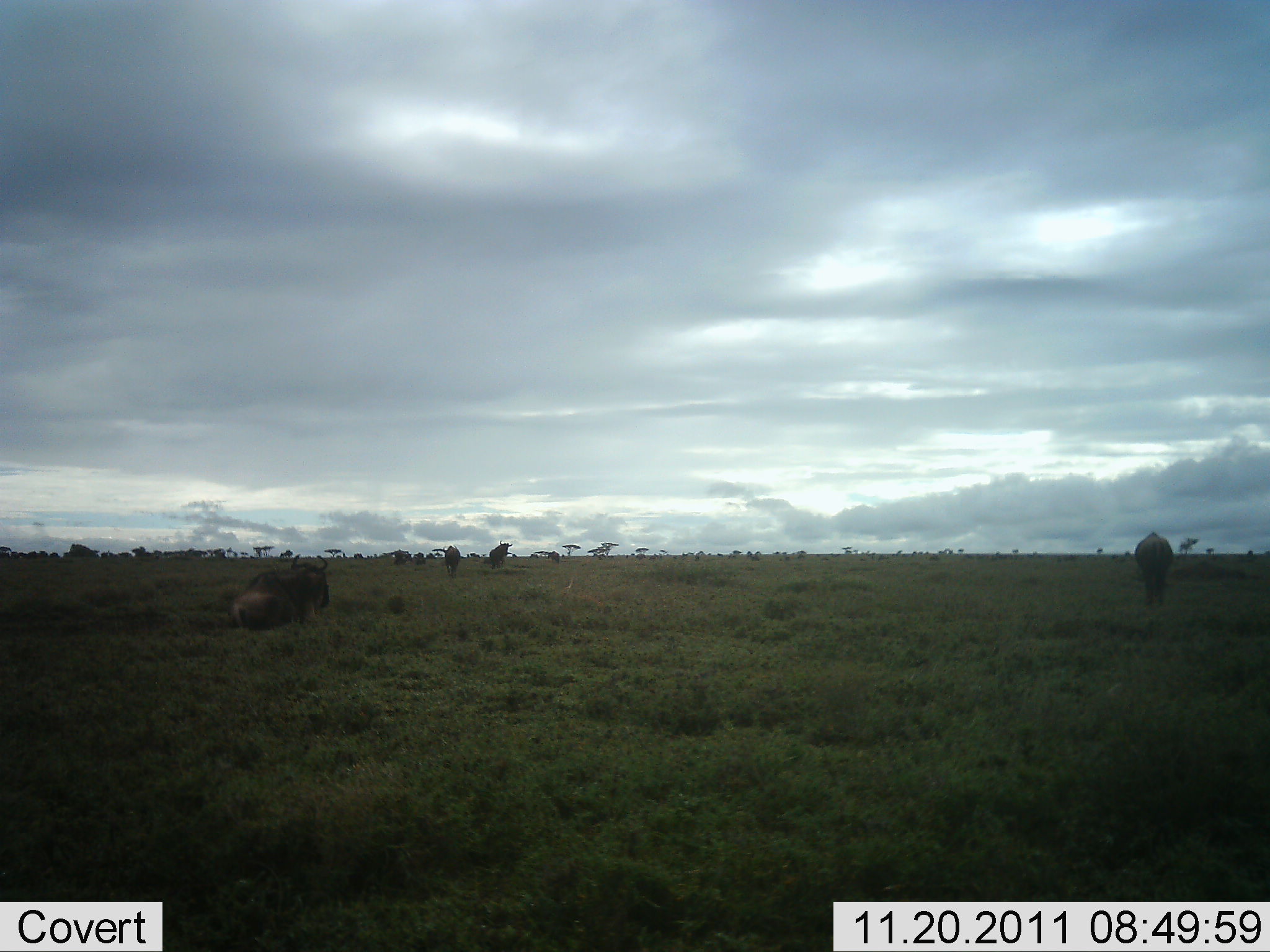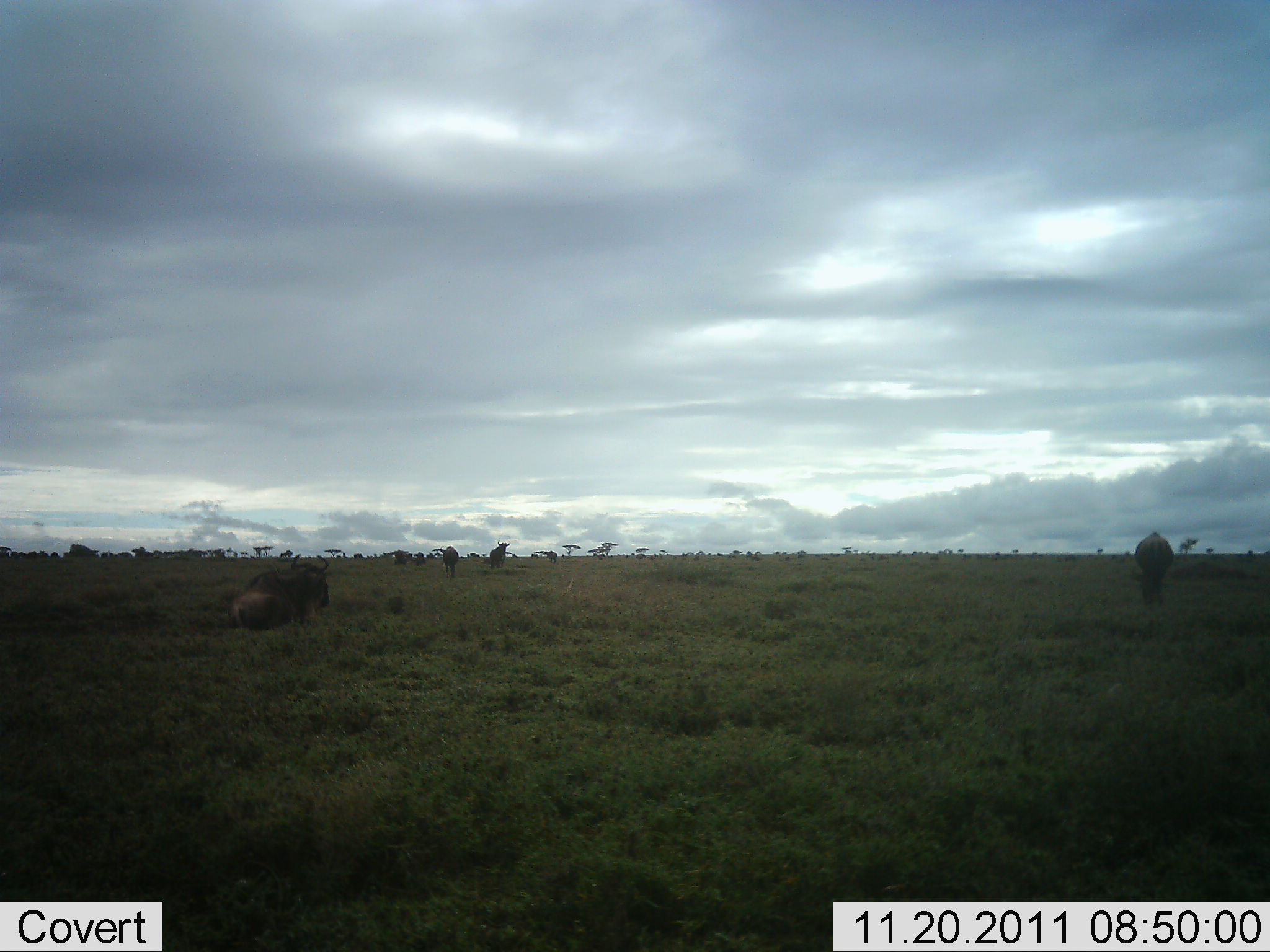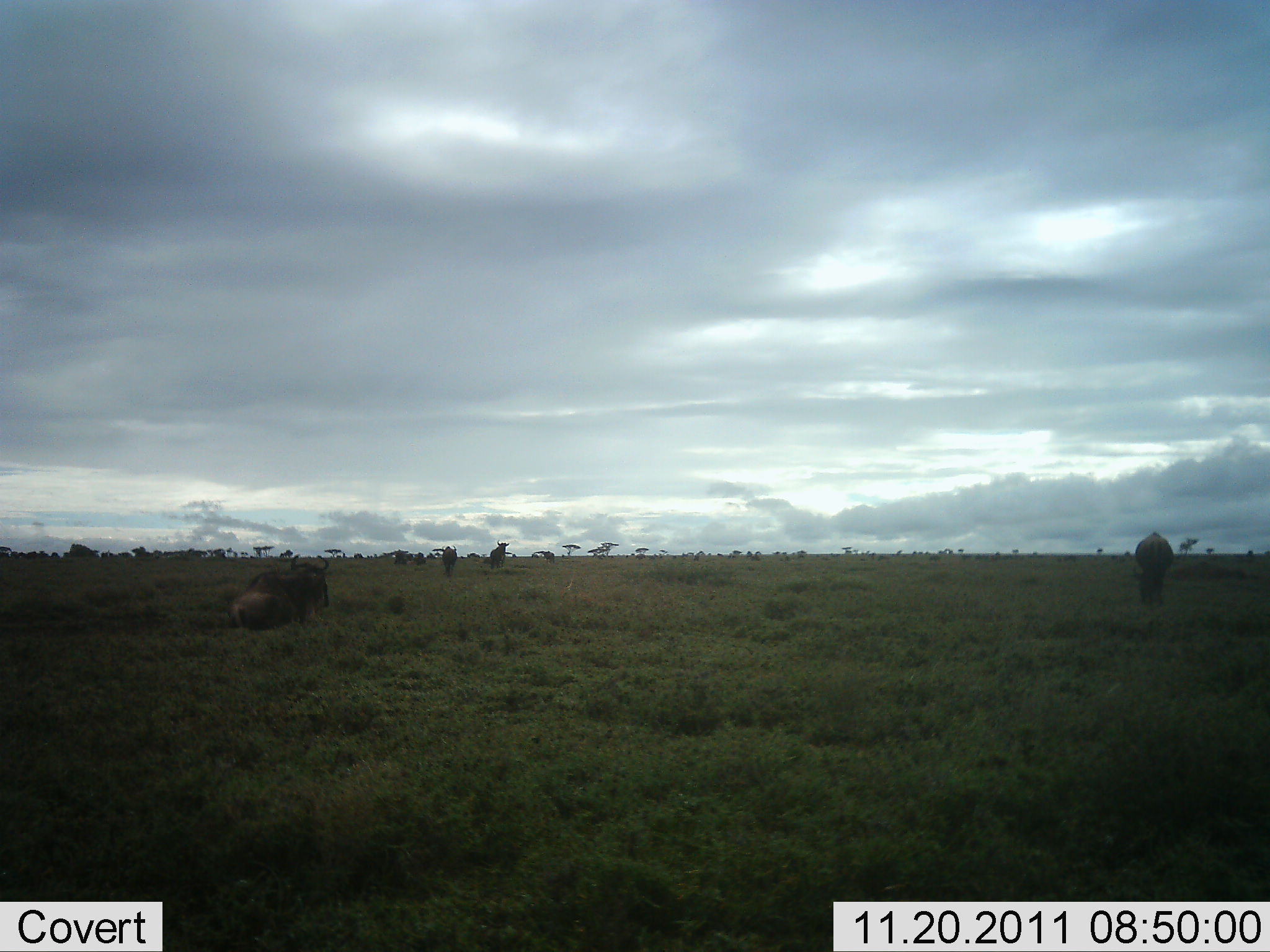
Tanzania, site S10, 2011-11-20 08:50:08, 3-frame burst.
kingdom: Animalia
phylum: Chordata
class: Mammalia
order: Artiodactyla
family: Bovidae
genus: Connochaetes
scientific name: Connochaetes taurinus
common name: blue wildebeest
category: wildebeest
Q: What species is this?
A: Wildebeest (blue wildebeest) (Connochaetes taurinus).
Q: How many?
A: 5.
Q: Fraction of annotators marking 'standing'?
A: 60%.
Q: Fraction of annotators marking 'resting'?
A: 80%.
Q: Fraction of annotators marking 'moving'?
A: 27%.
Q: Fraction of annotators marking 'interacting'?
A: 7%.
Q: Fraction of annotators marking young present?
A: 0%.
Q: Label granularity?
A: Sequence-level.